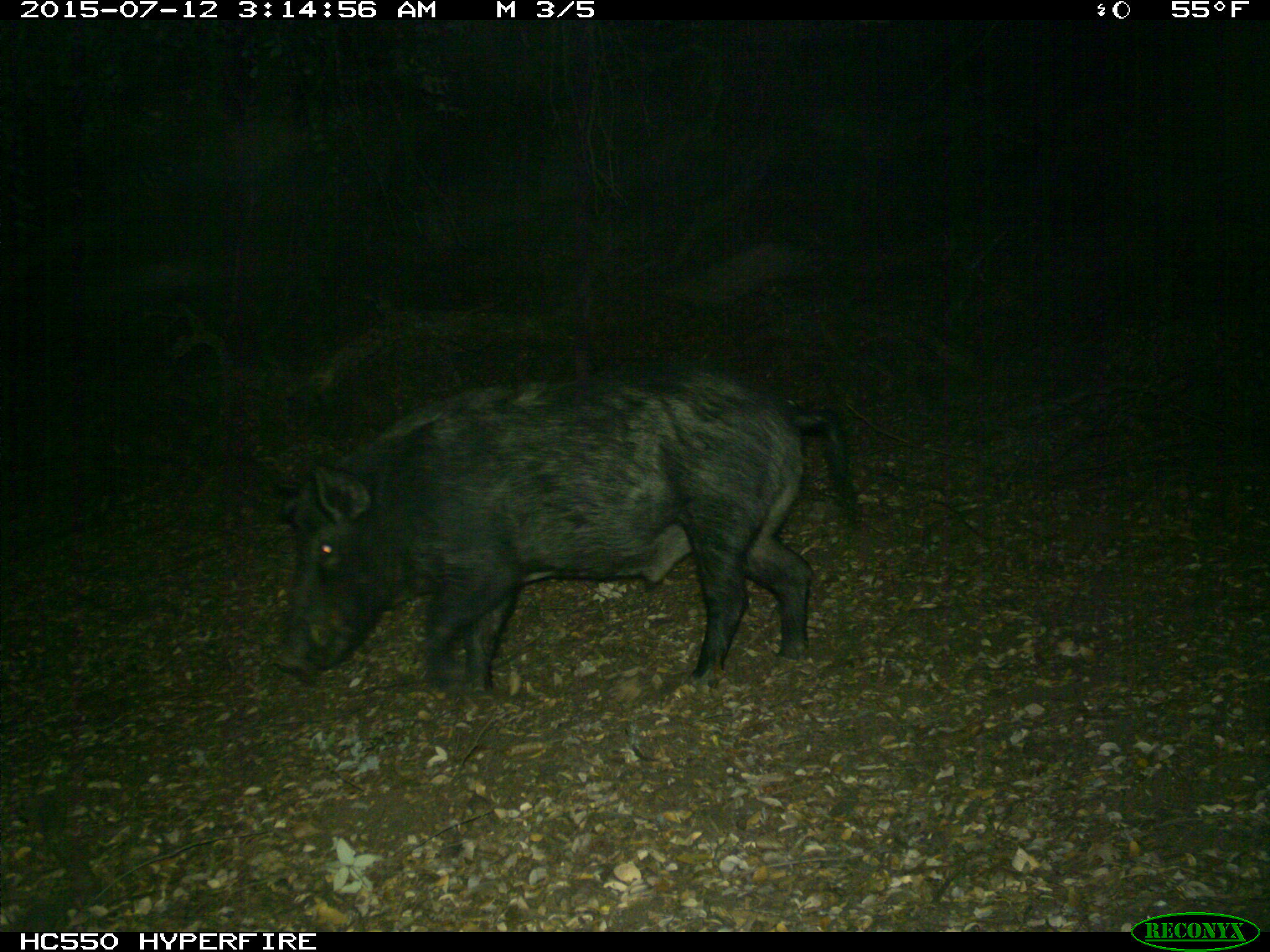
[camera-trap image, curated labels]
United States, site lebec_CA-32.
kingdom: Animalia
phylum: Chordata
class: Mammalia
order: Artiodactyla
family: Suidae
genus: Sus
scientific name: Sus scrofa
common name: wild boar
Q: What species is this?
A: Sus scrofa (wild boar).